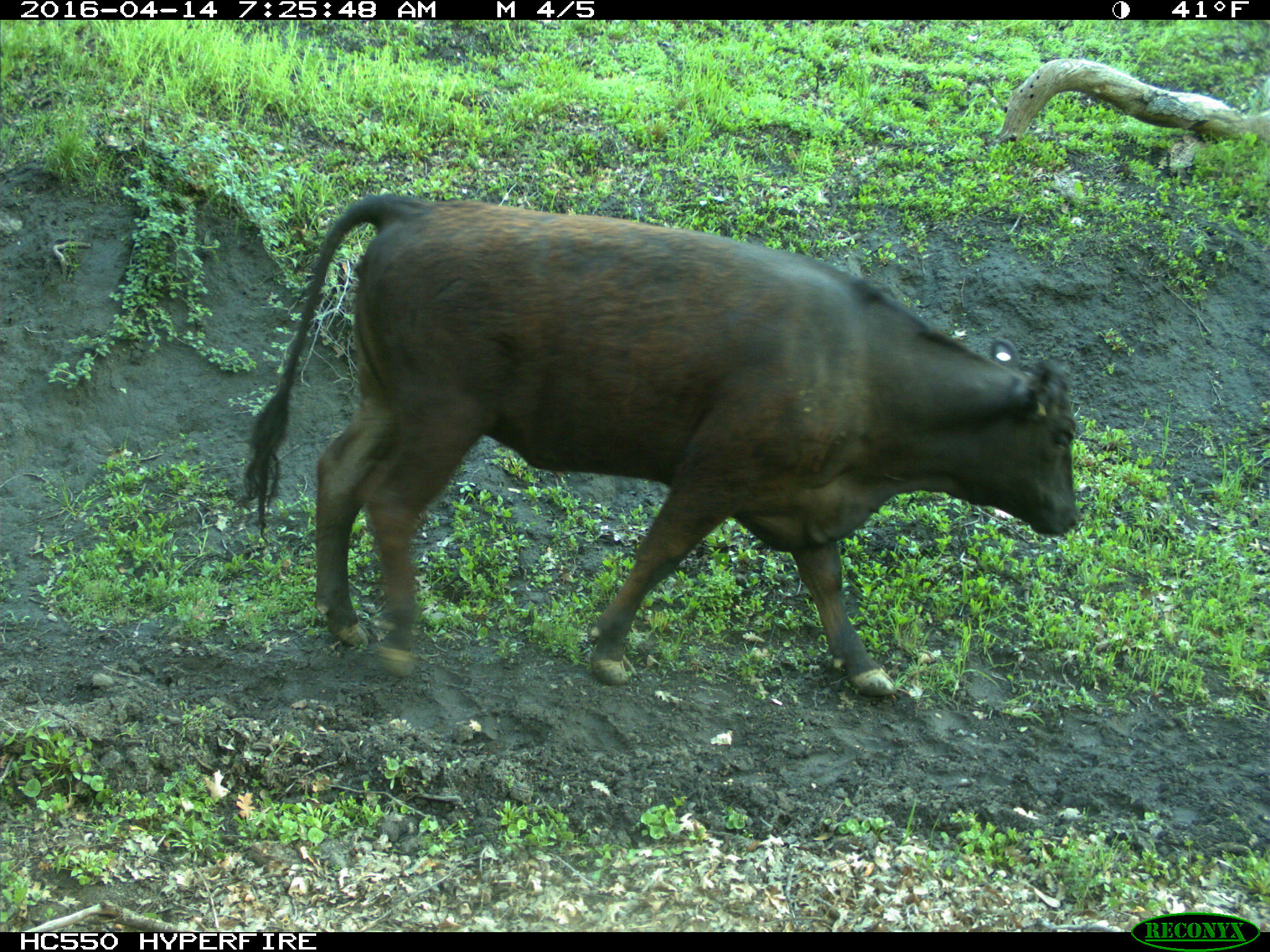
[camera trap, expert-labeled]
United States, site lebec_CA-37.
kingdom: Animalia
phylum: Chordata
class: Mammalia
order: Artiodactyla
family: Bovidae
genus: Bos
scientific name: Bos taurus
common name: domestic cow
Bos taurus (domestic cow).